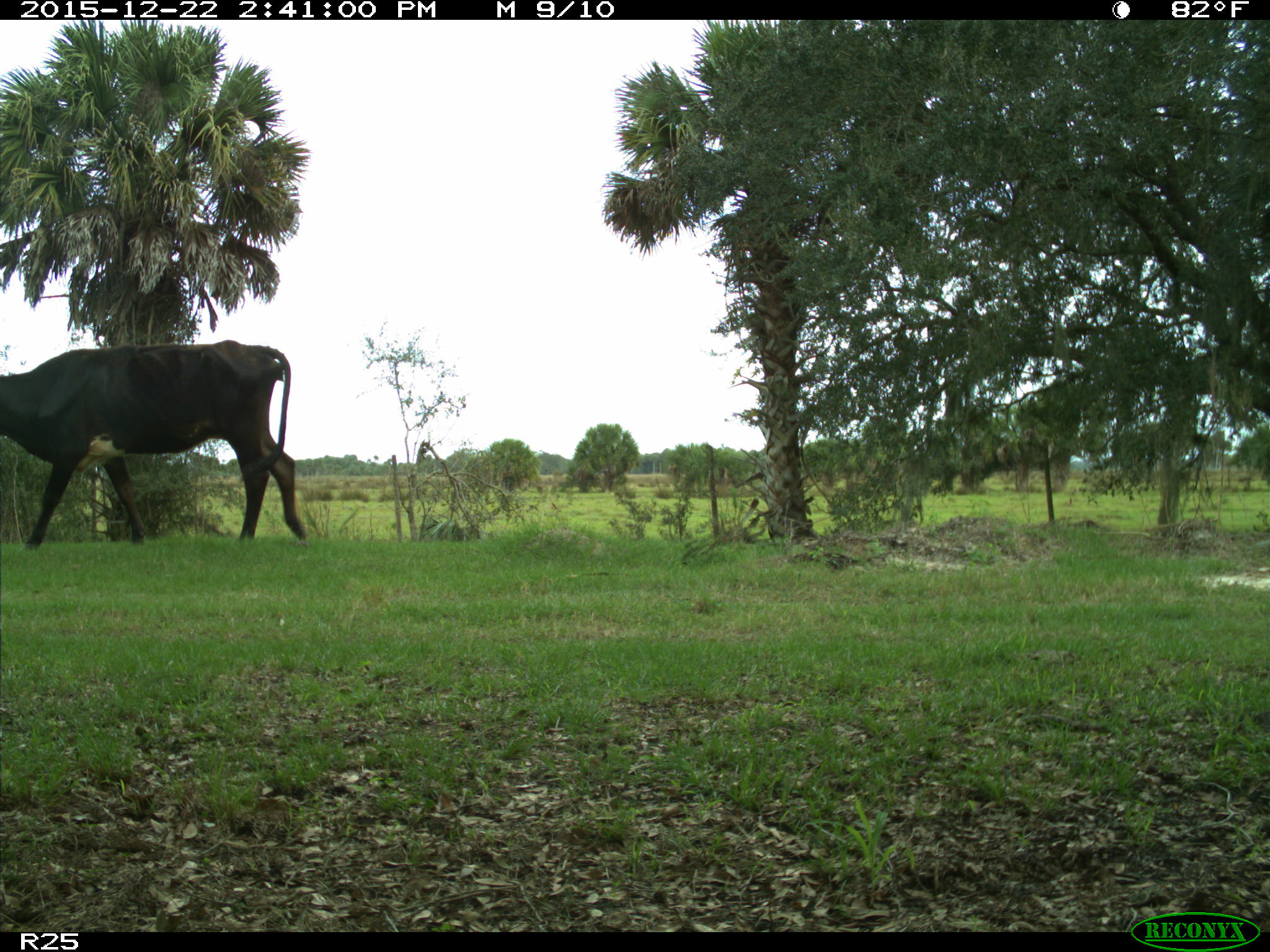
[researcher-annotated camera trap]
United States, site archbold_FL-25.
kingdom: Animalia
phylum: Chordata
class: Mammalia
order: Artiodactyla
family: Bovidae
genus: Bos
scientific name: Bos taurus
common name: domestic cow